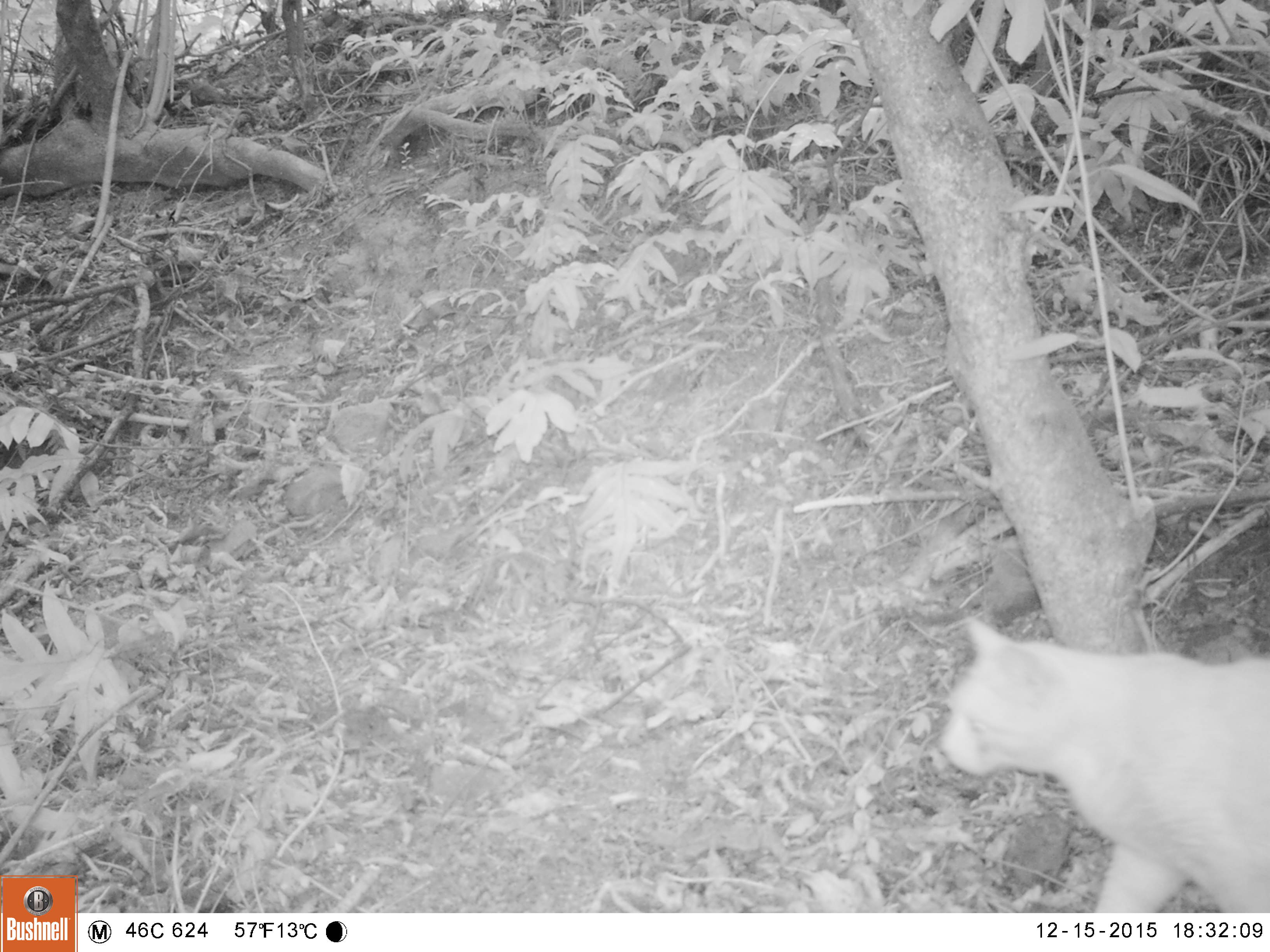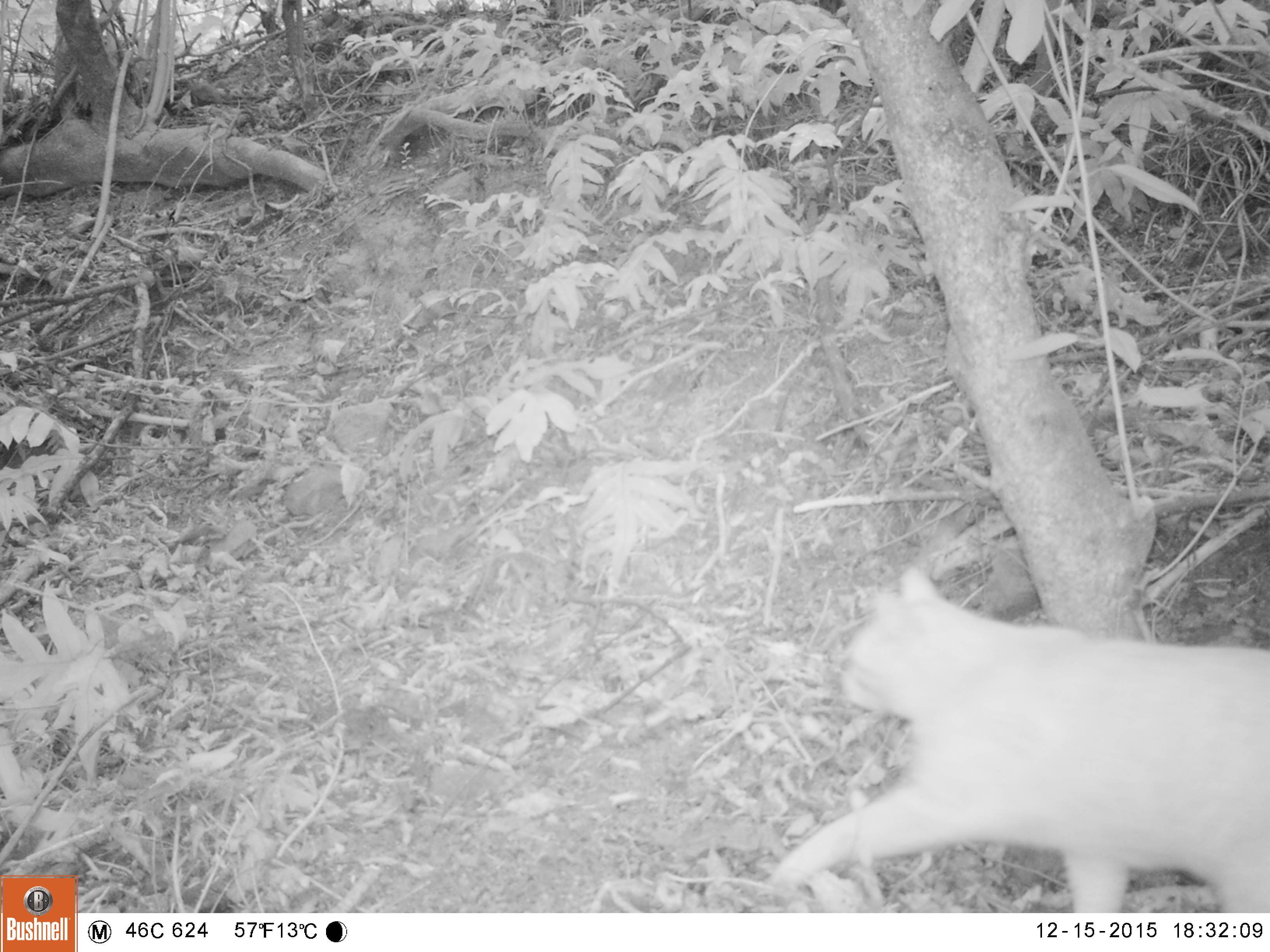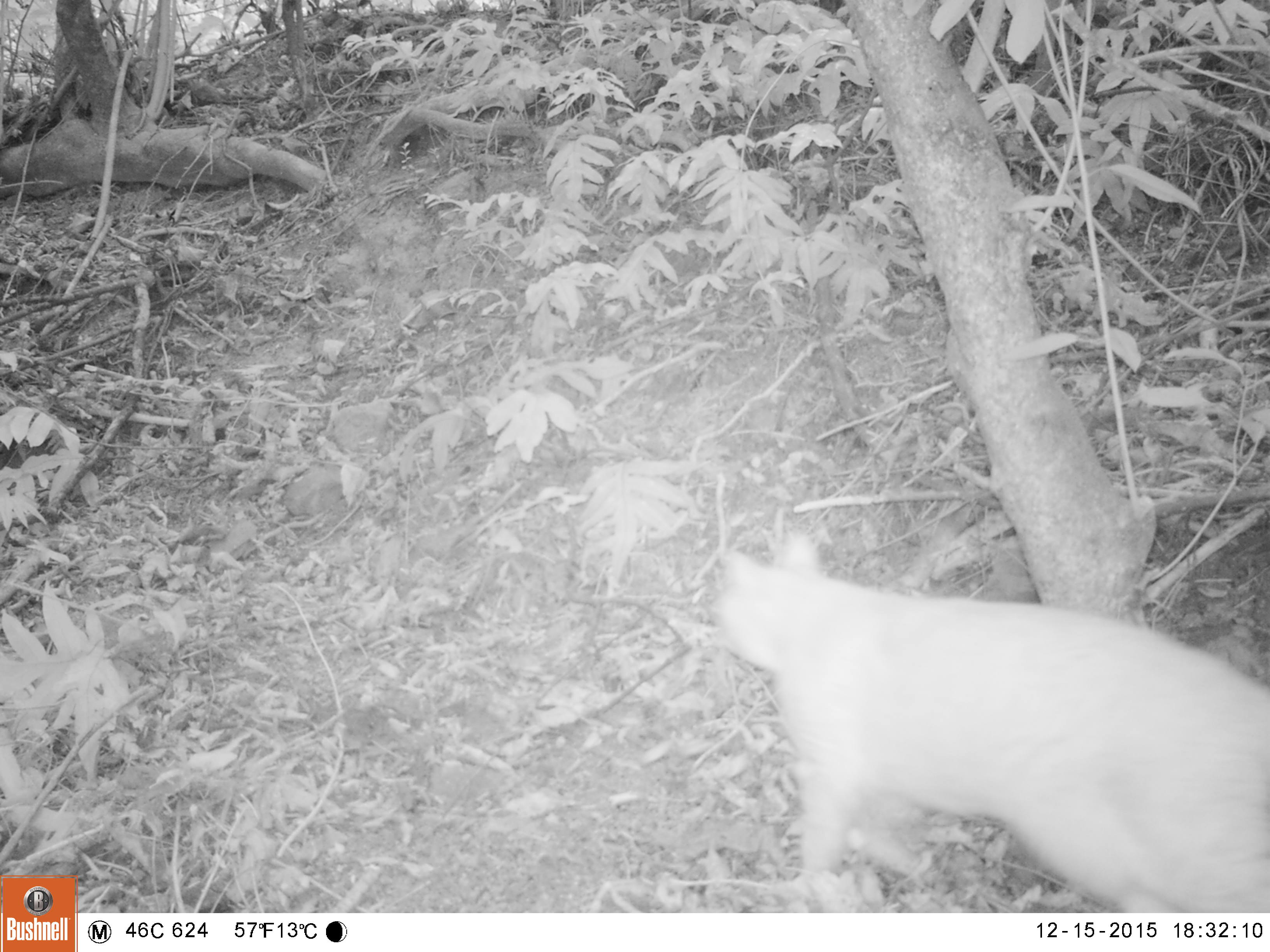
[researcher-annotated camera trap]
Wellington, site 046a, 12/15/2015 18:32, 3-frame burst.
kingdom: Animalia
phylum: Chordata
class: Mammalia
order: Carnivora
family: Felidae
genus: Felis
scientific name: Felis catus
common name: cat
Cat (Felis catus).